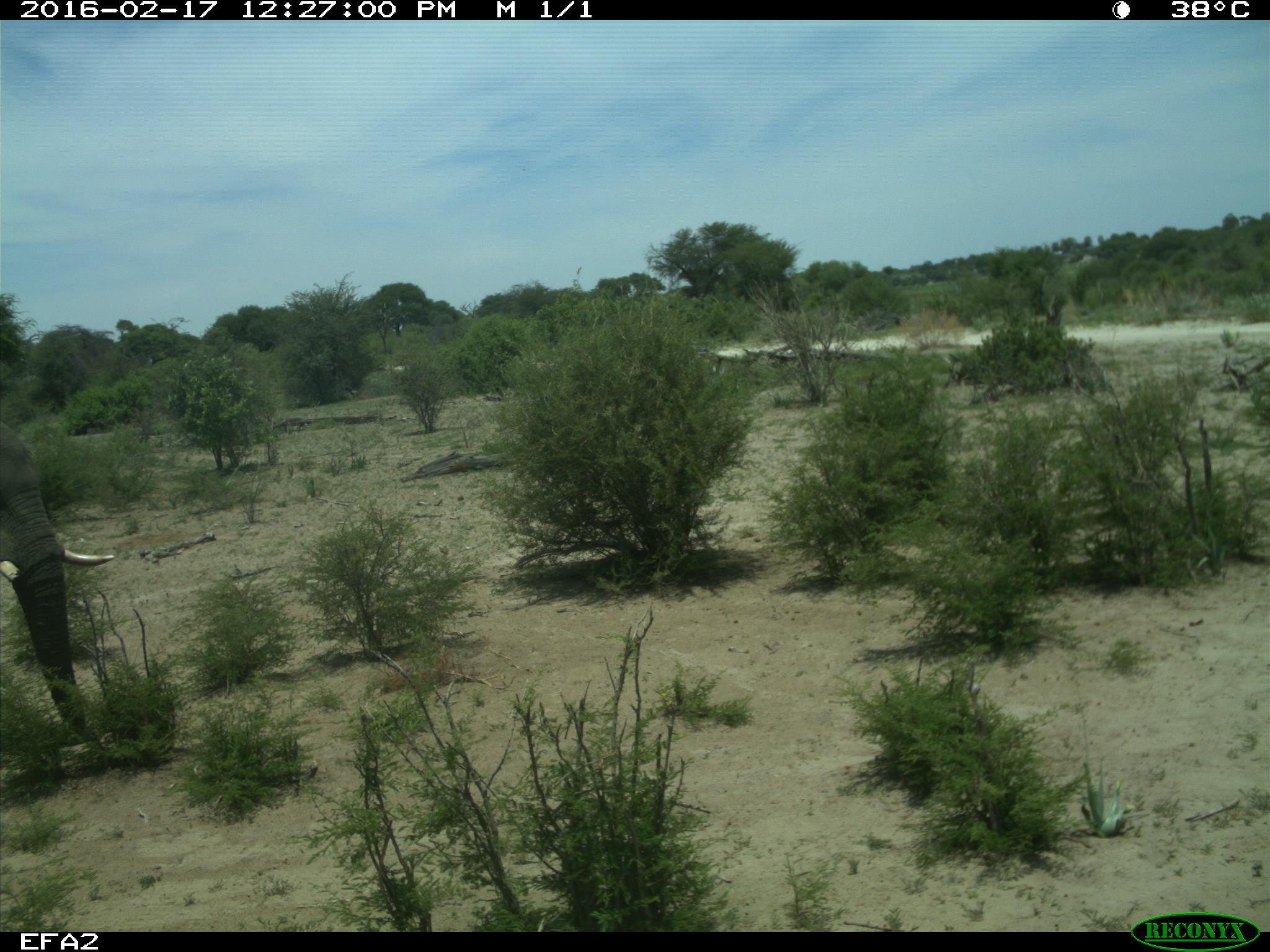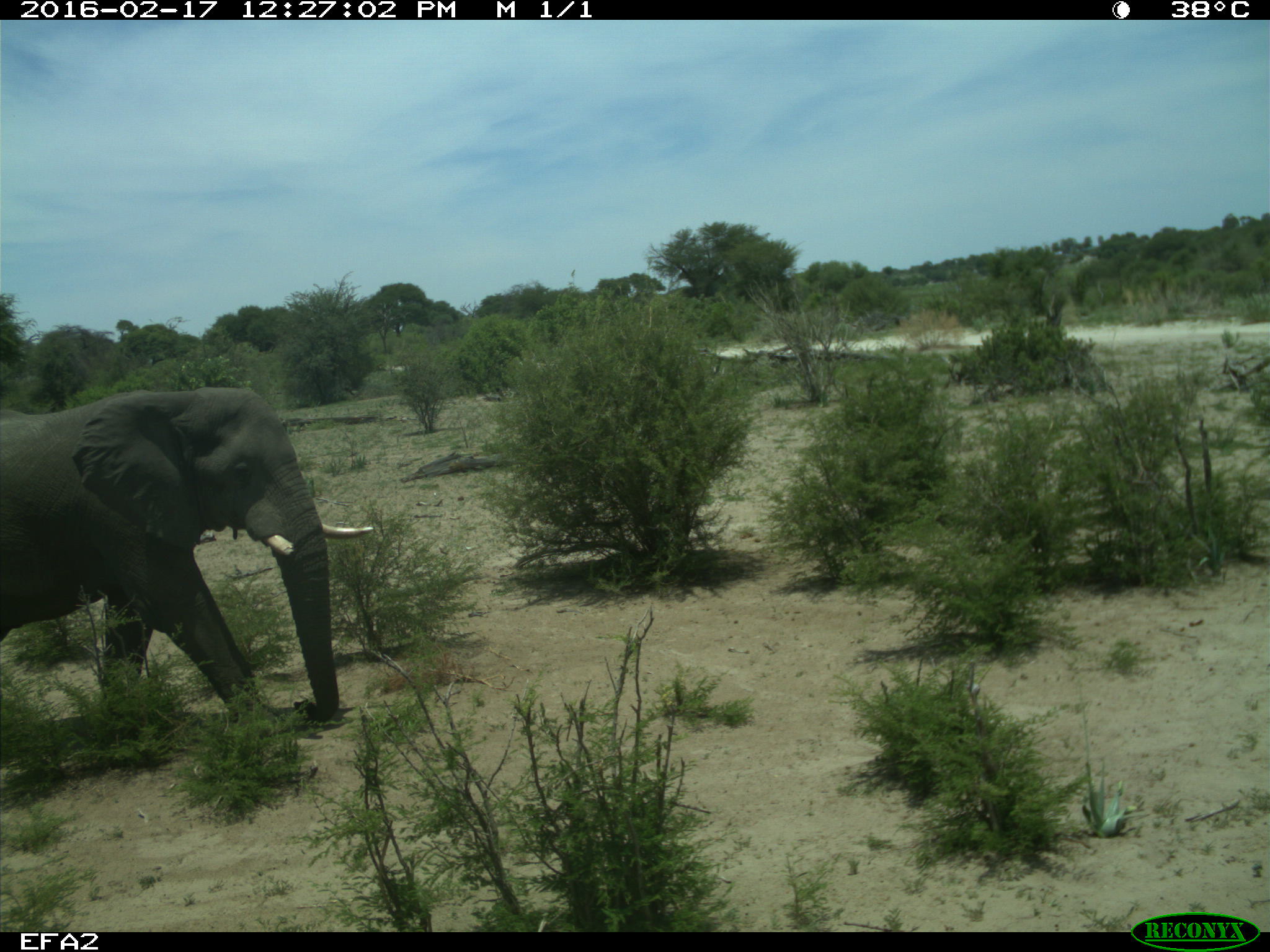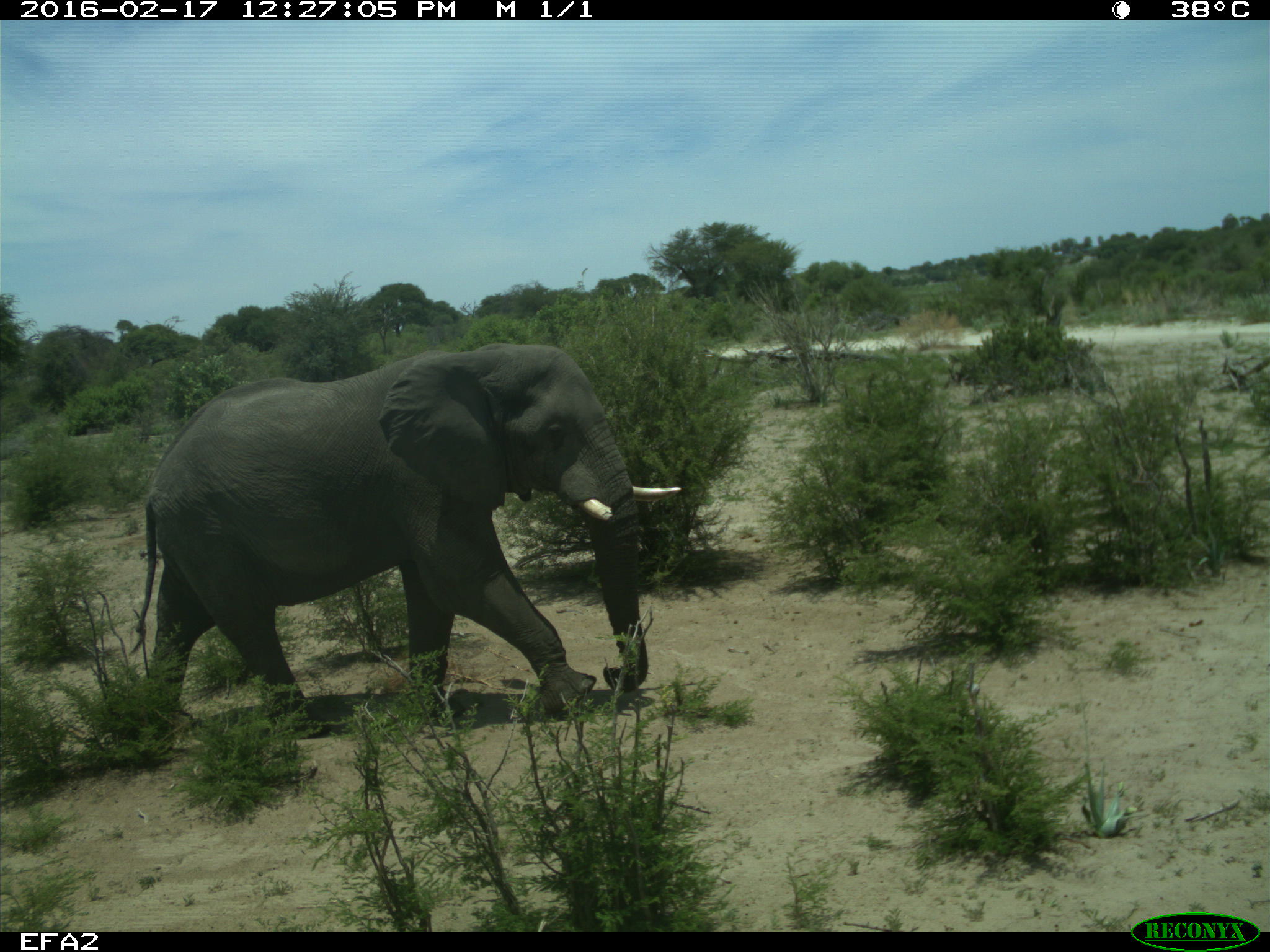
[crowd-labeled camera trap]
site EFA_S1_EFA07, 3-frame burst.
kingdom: Animalia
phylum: Chordata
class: Mammalia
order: Proboscidea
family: Elephantidae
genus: Loxodonta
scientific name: Loxodonta africana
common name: african bush elephant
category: elephant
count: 1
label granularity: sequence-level